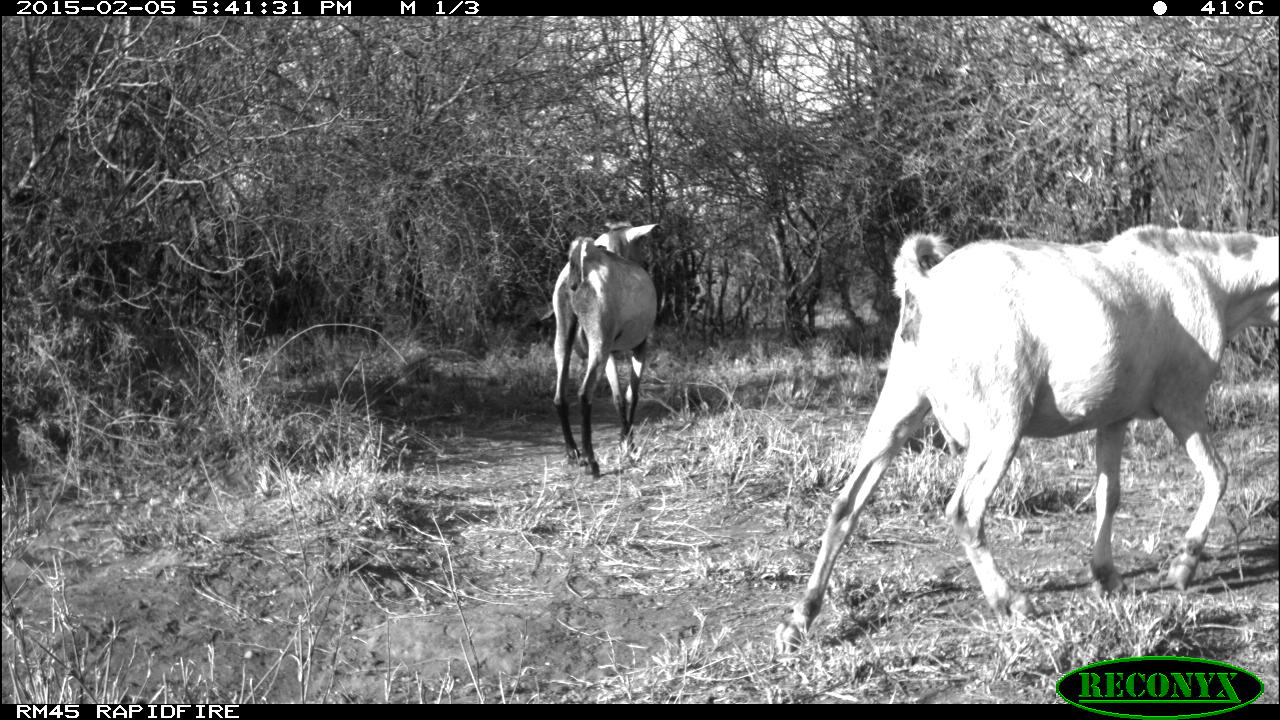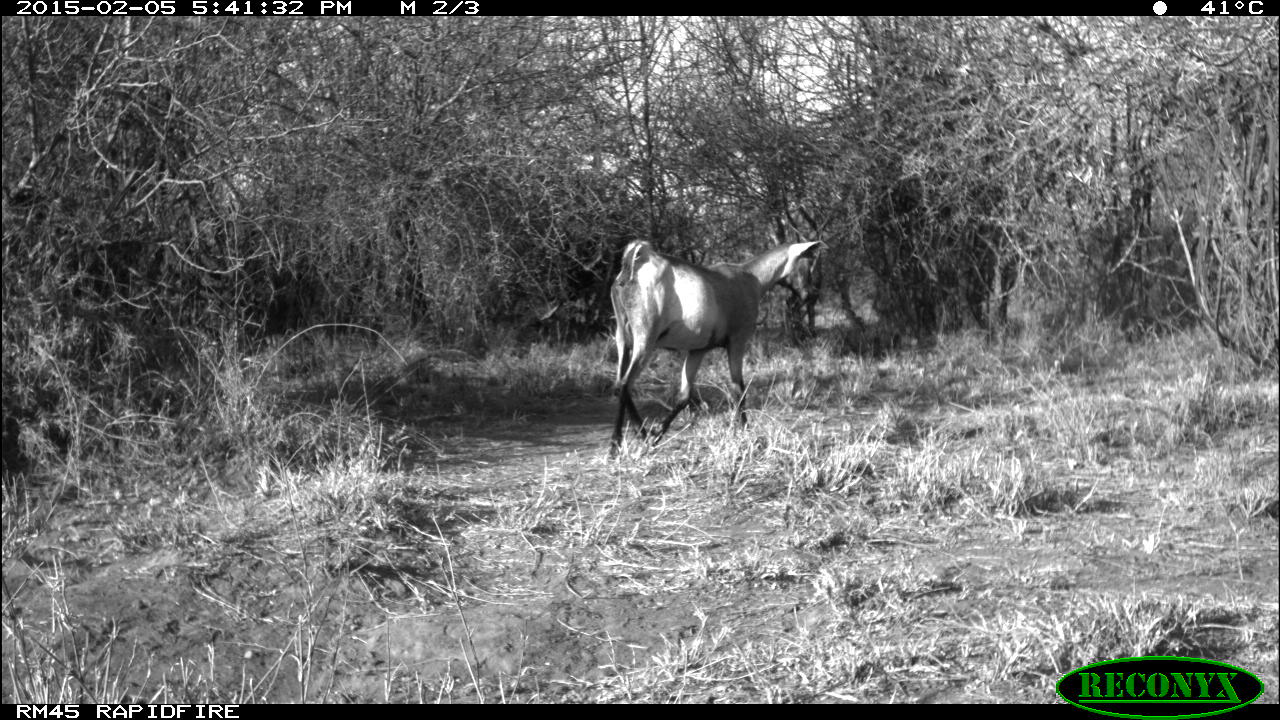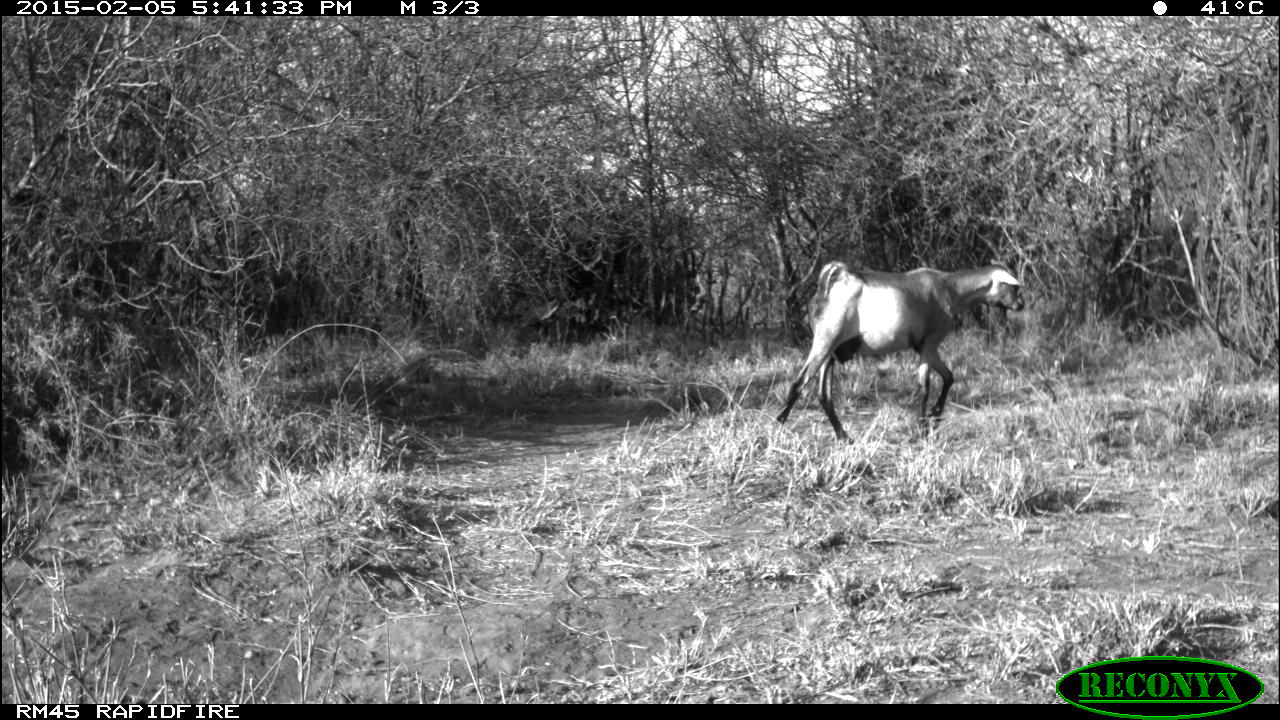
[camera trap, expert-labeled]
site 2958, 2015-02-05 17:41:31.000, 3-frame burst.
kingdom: Animalia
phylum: Chordata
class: Mammalia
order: Artiodactyla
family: Bovidae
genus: Capra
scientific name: Capra aegagrus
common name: wild goat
Capra aegagrus (wild goat), count 2.